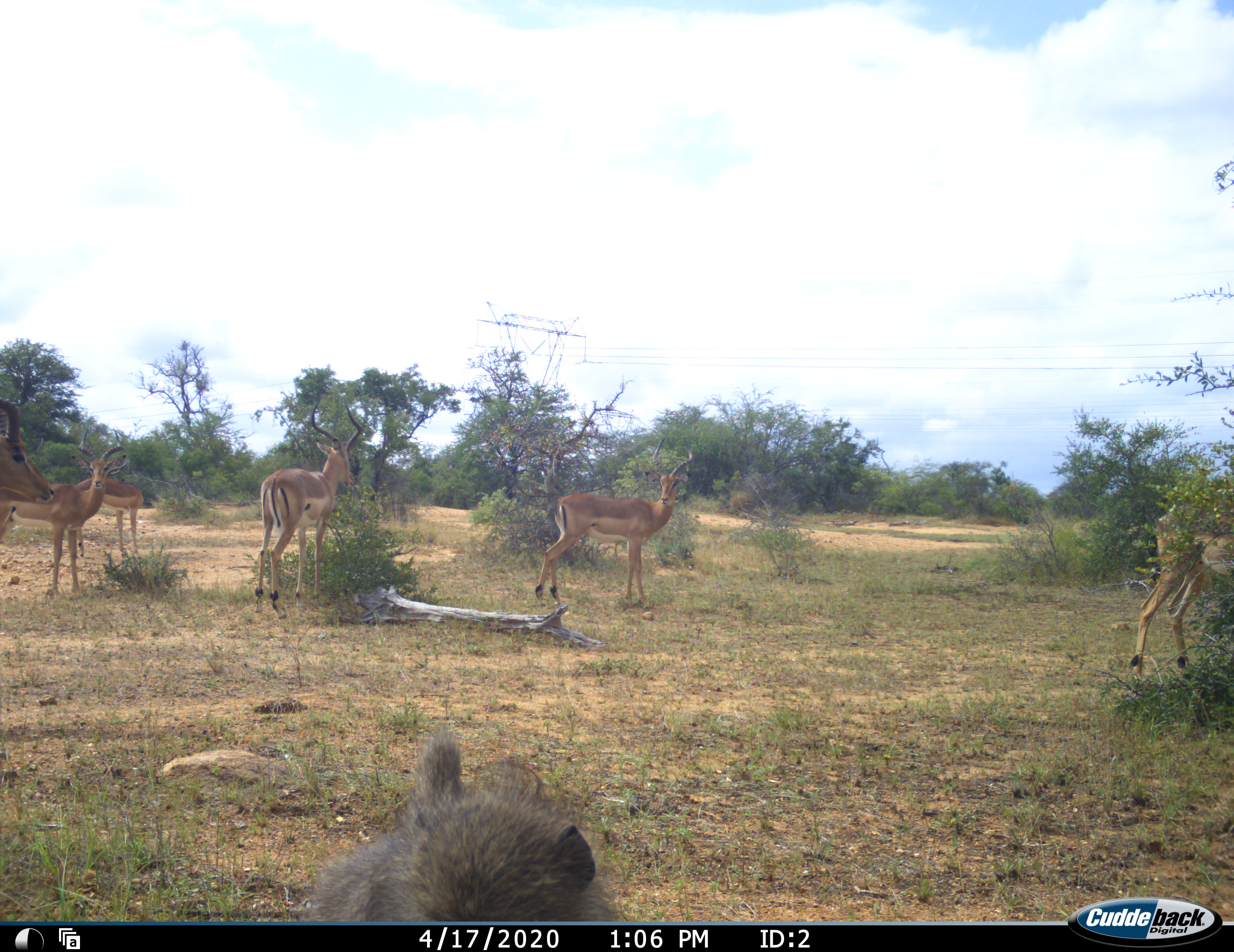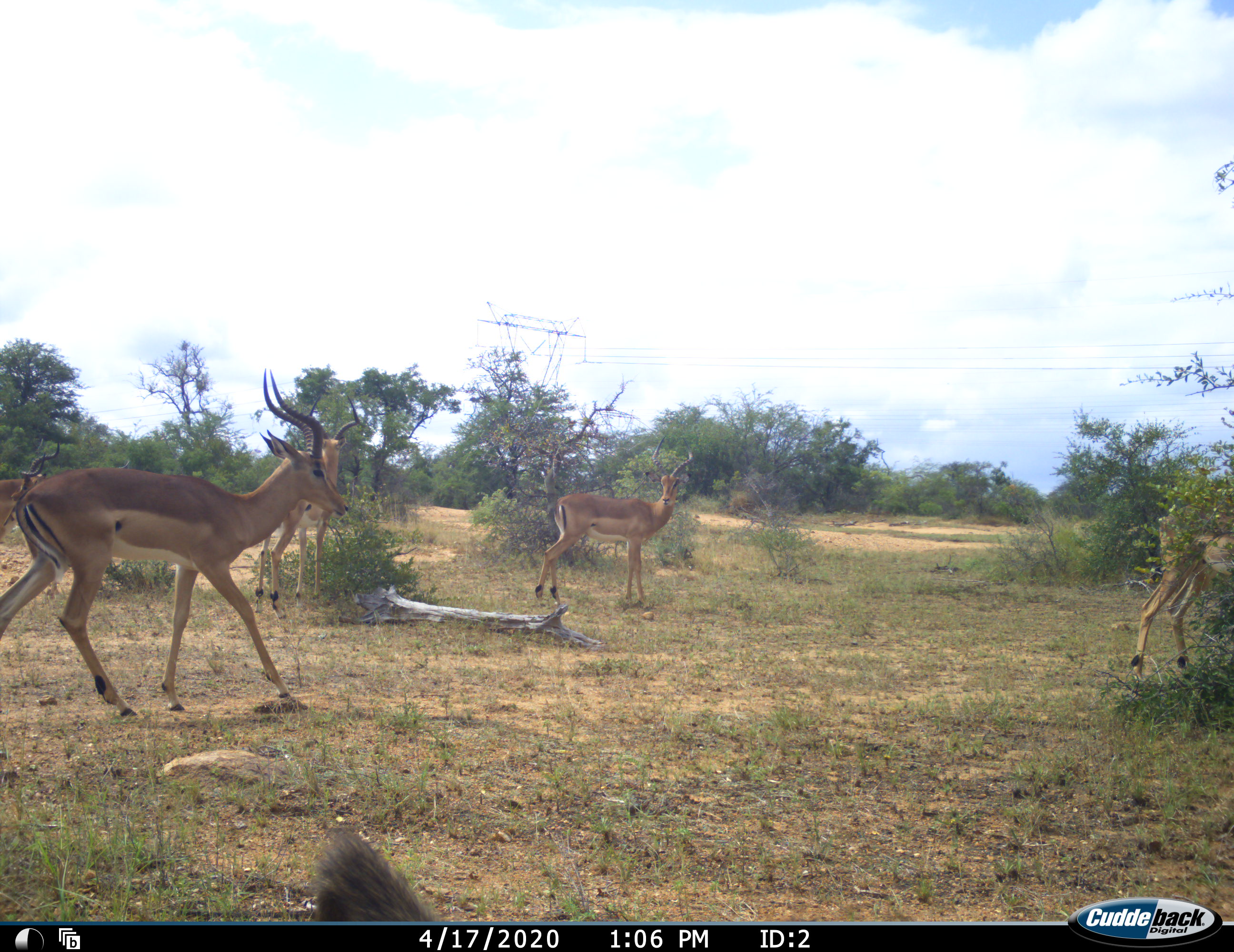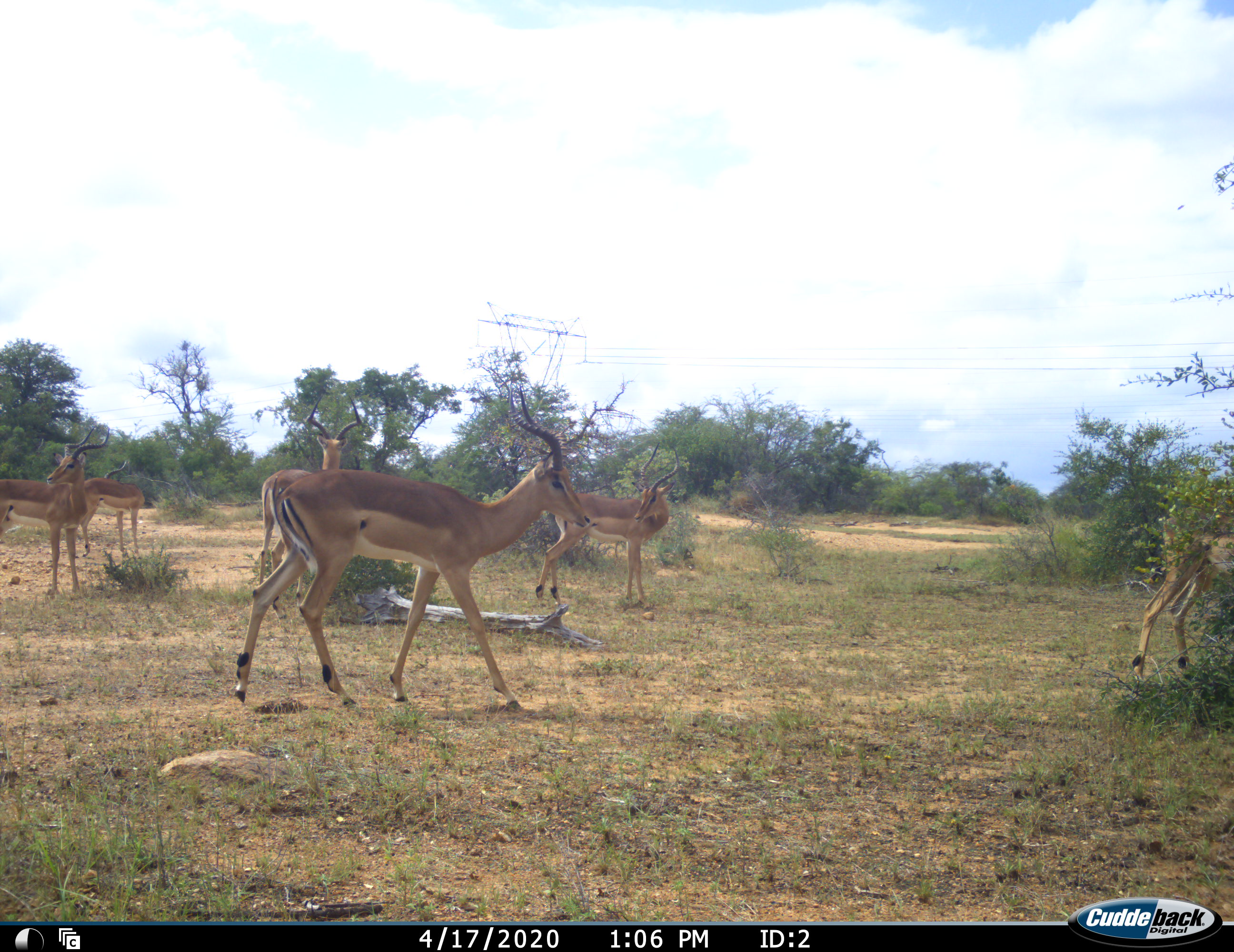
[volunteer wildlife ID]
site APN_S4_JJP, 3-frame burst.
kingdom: Animalia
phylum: Chordata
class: Mammalia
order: Primates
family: Cercopithecidae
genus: Papio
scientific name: Papio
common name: baboon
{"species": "baboon (Papio)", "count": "1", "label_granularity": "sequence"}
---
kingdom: Animalia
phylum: Chordata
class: Mammalia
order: Artiodactyla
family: Bovidae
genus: Aepyceros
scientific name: Aepyceros melampus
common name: impala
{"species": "impala (Aepyceros melampus)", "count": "6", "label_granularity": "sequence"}